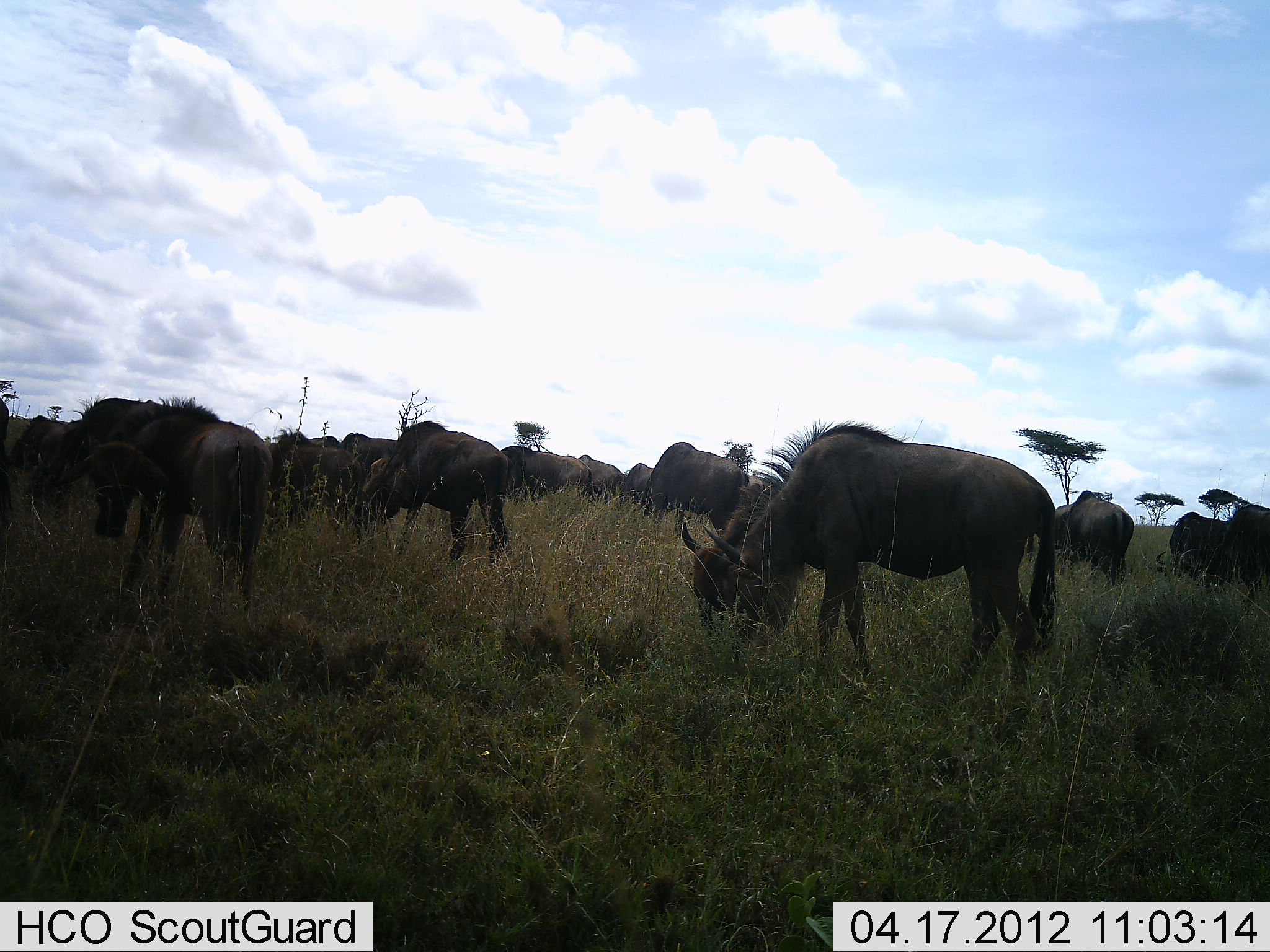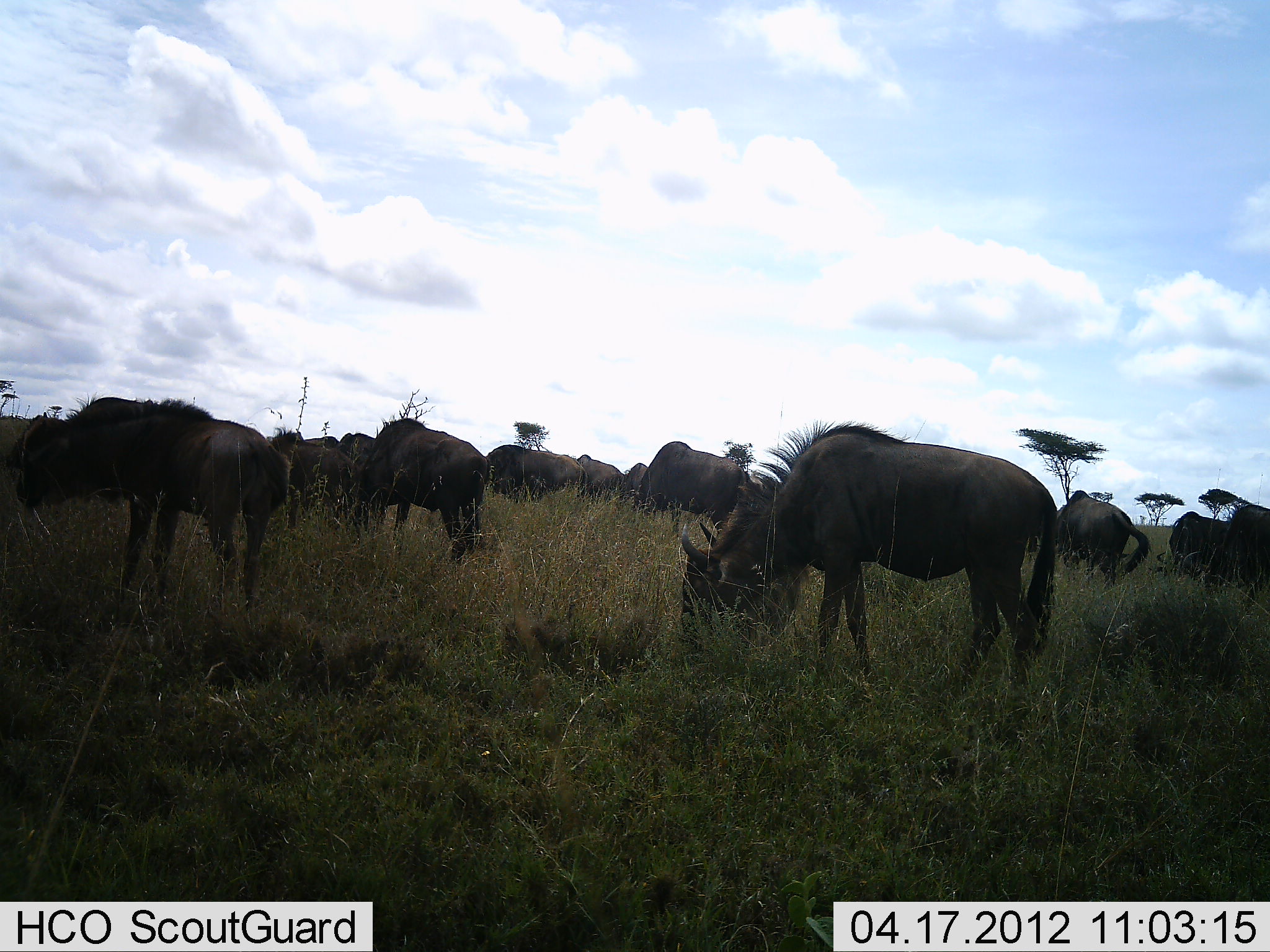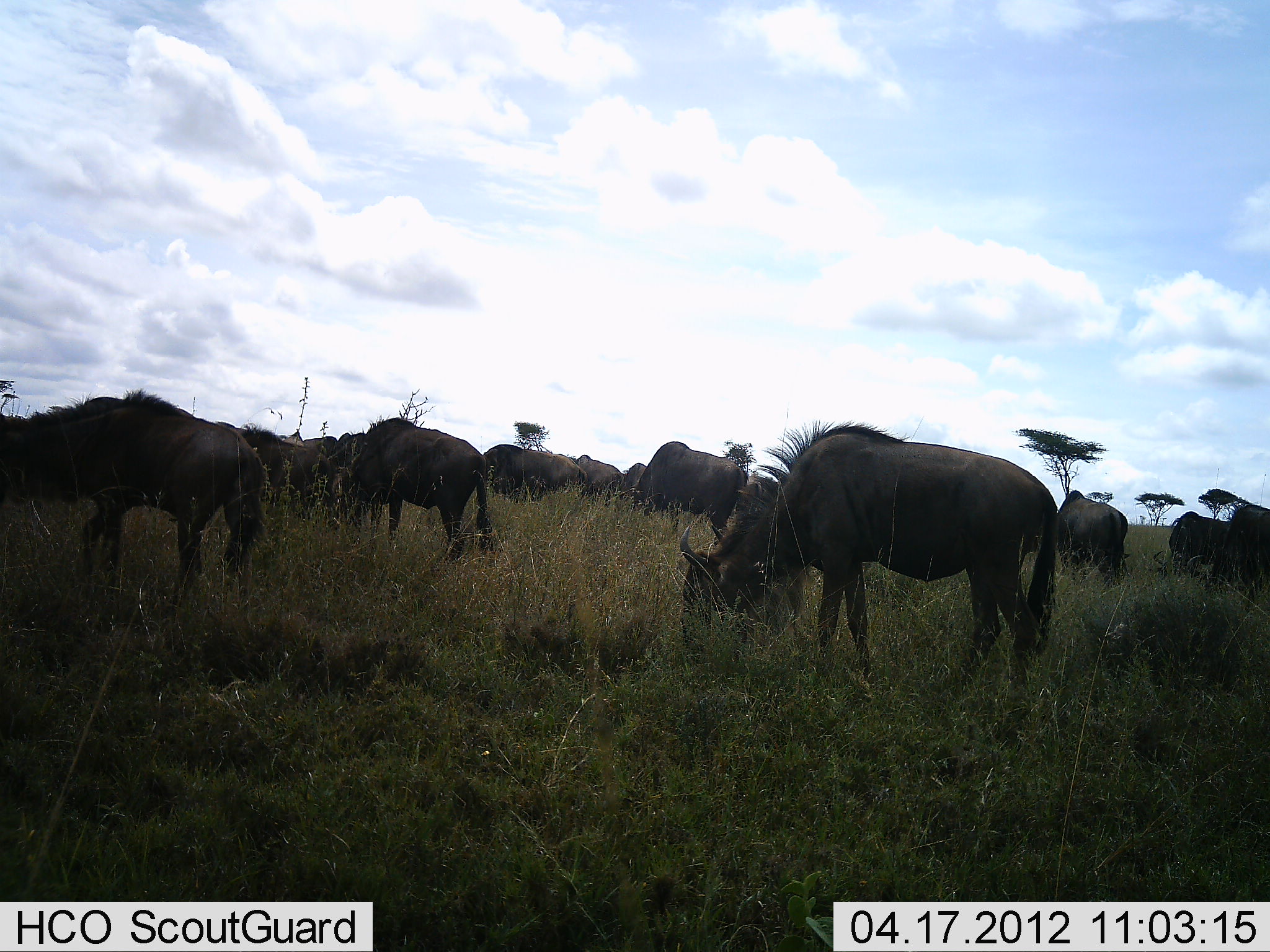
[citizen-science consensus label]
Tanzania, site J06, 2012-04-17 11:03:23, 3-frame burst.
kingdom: Animalia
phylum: Chordata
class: Mammalia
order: Artiodactyla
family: Bovidae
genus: Connochaetes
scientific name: Connochaetes taurinus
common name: blue wildebeest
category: wildebeest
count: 11-50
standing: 33%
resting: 0%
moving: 7%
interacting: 0%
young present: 0%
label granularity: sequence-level